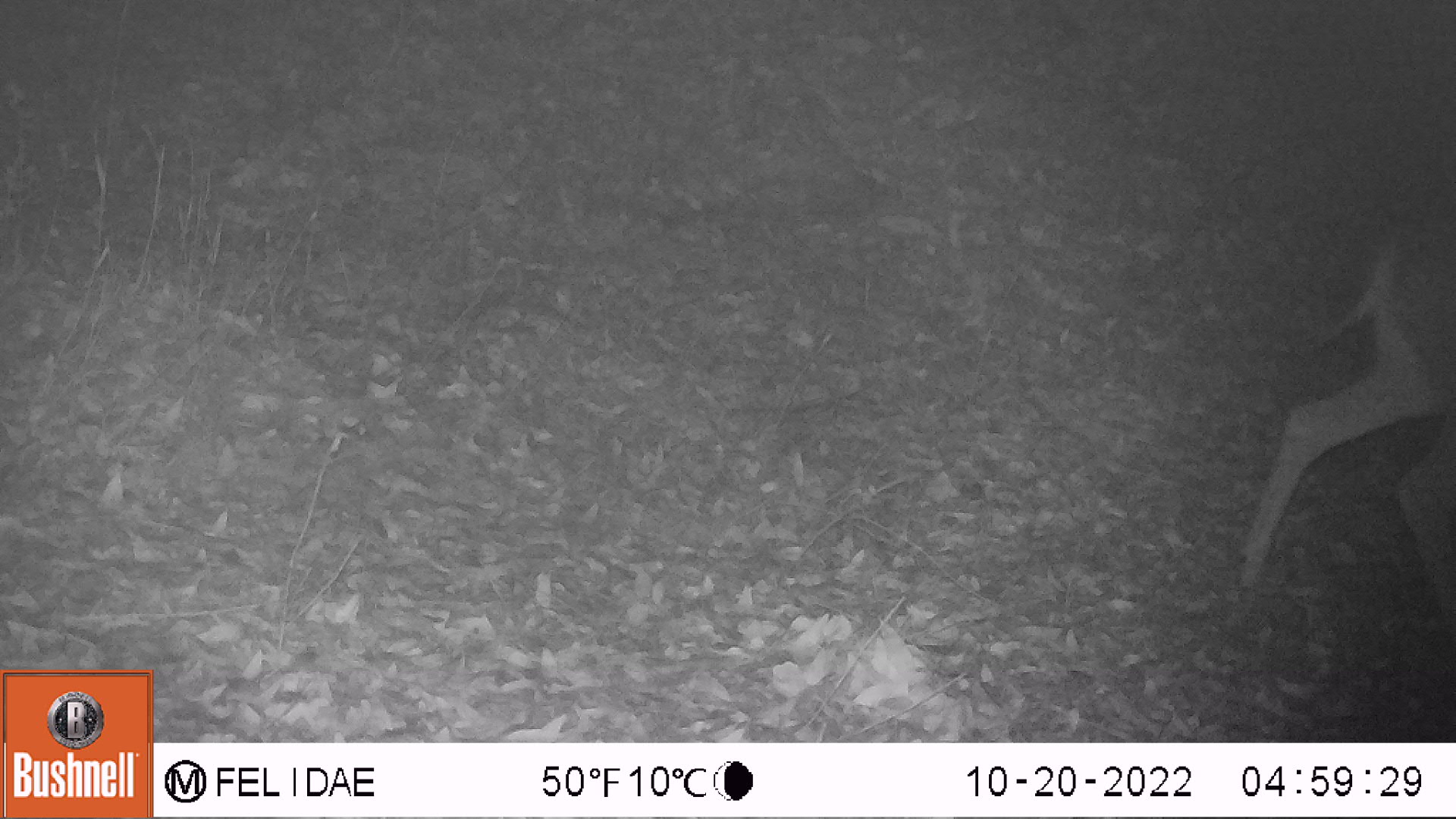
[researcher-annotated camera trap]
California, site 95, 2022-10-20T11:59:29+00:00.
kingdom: Animalia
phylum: Chordata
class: Mammalia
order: Artiodactyla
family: Cervidae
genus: Odocoileus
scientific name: Odocoileus hemionus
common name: mule deer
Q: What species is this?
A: Mule deer (Odocoileus hemionus).